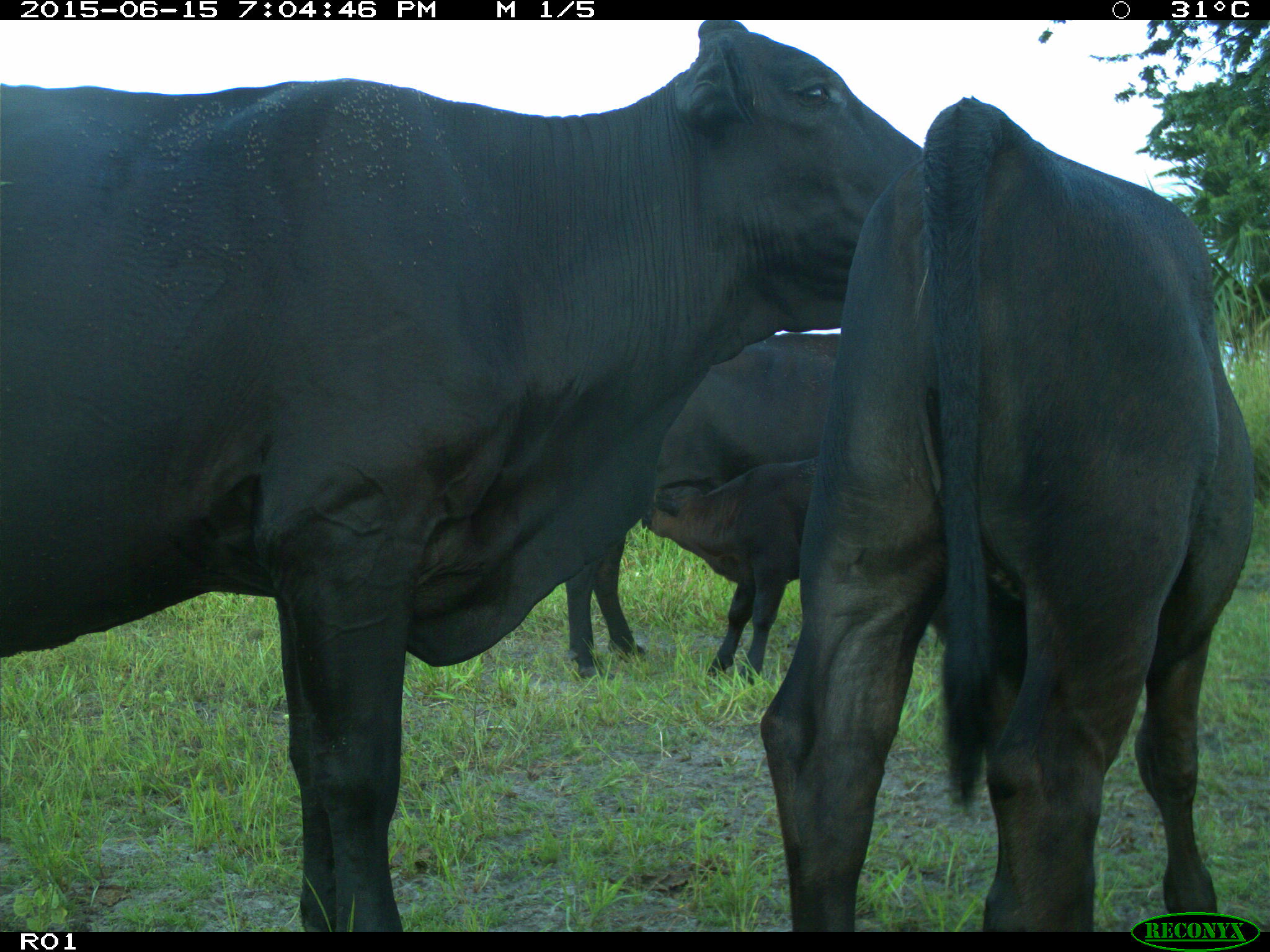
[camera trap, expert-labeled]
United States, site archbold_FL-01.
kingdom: Animalia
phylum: Chordata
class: Mammalia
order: Artiodactyla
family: Bovidae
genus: Bos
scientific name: Bos taurus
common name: domestic cow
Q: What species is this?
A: Bos taurus (domestic cow).